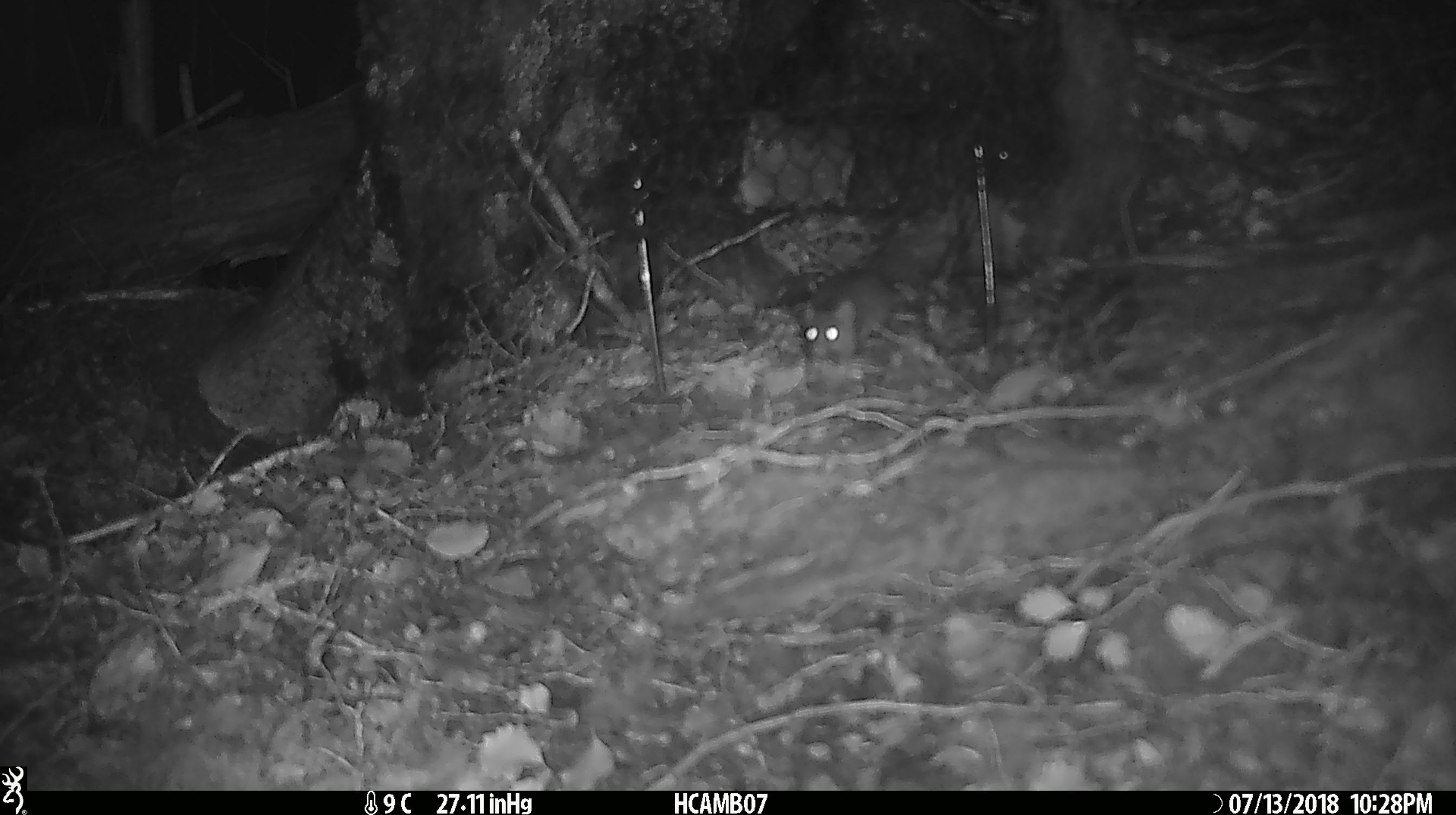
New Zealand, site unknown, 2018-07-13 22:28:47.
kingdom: Animalia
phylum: Chordata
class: Mammalia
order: Rodentia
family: Muridae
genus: Mus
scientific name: Mus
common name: mouse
Mouse (Mus).